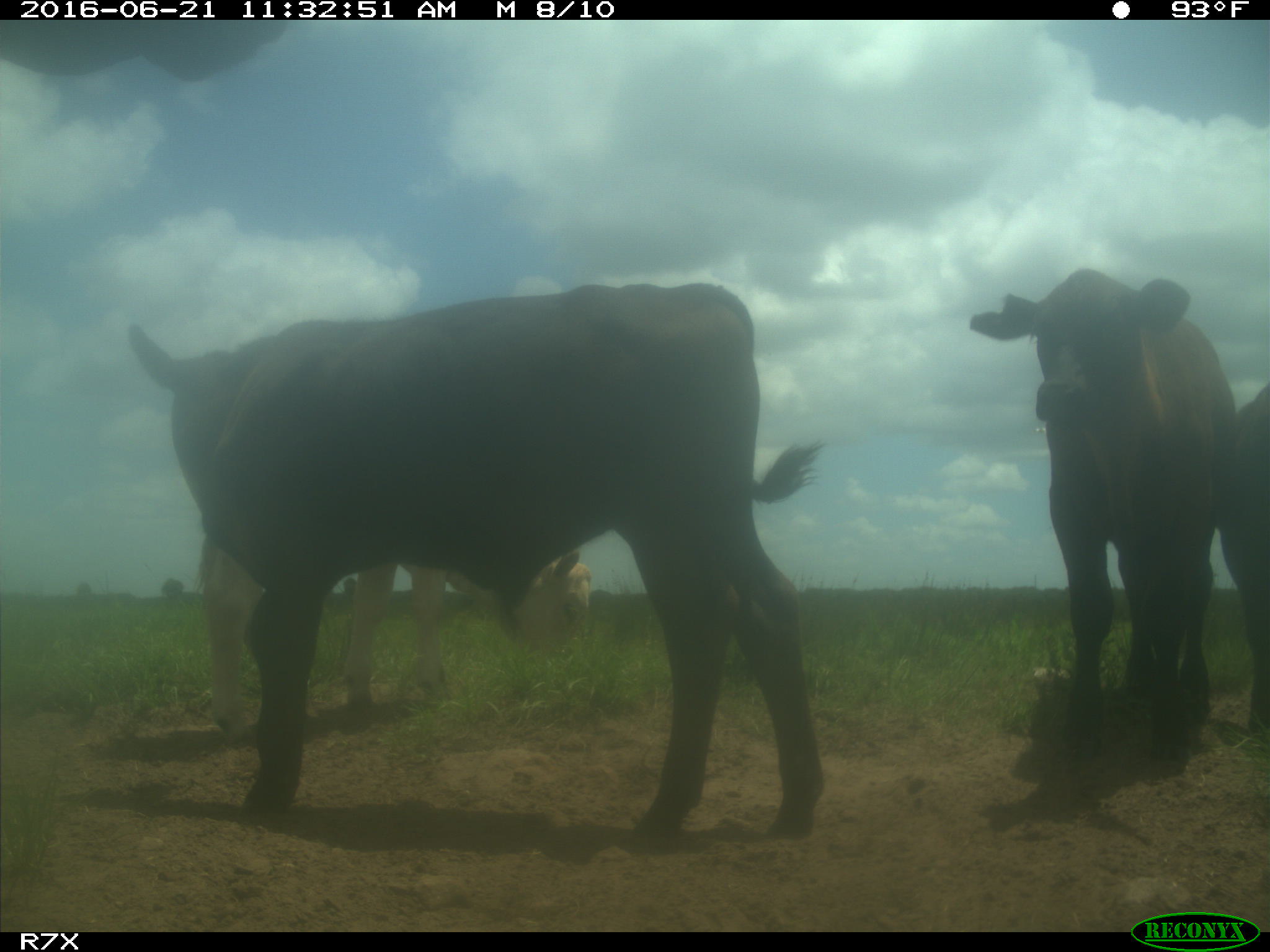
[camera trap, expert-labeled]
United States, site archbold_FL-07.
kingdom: Animalia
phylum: Chordata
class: Mammalia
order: Artiodactyla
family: Bovidae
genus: Bos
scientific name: Bos taurus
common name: domestic cow